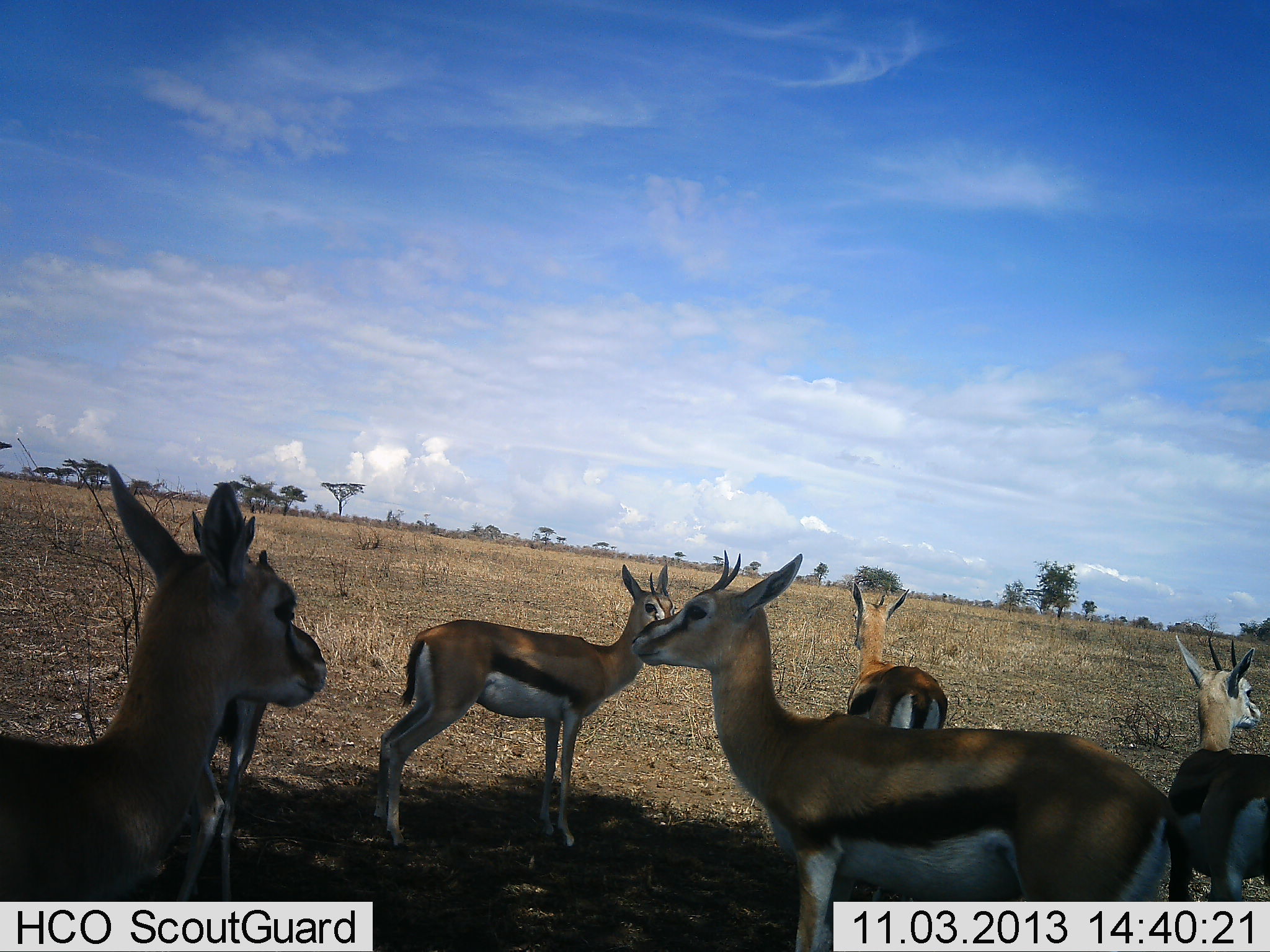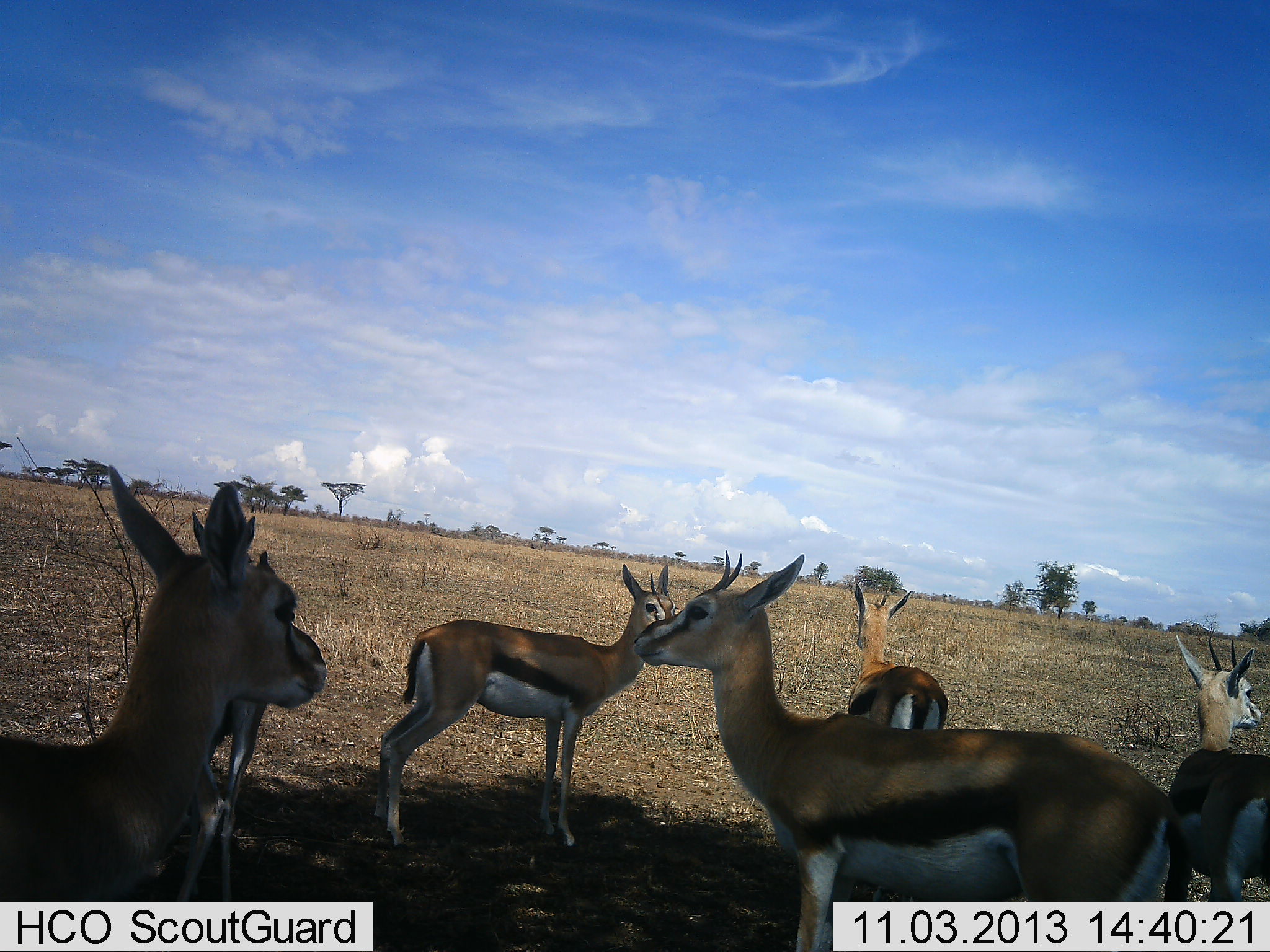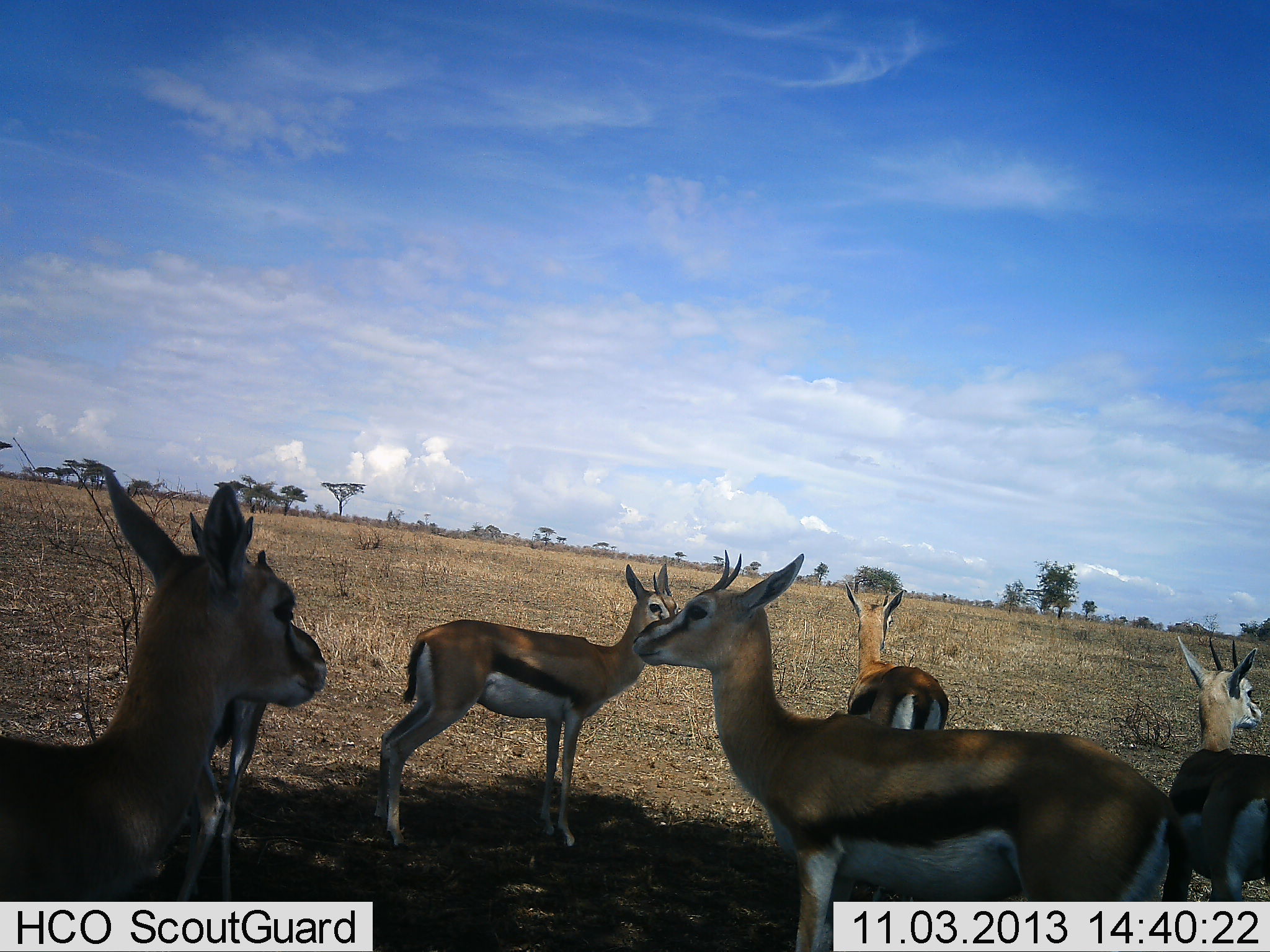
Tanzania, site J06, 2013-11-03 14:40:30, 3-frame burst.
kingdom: Animalia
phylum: Chordata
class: Mammalia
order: Artiodactyla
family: Bovidae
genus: Eudorcas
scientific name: Eudorcas thomsonii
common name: thomson's gazelle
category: gazellethomsons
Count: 6.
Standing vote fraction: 100%.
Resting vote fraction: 0%.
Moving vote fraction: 0%.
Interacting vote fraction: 0%.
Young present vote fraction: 0%.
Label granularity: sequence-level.